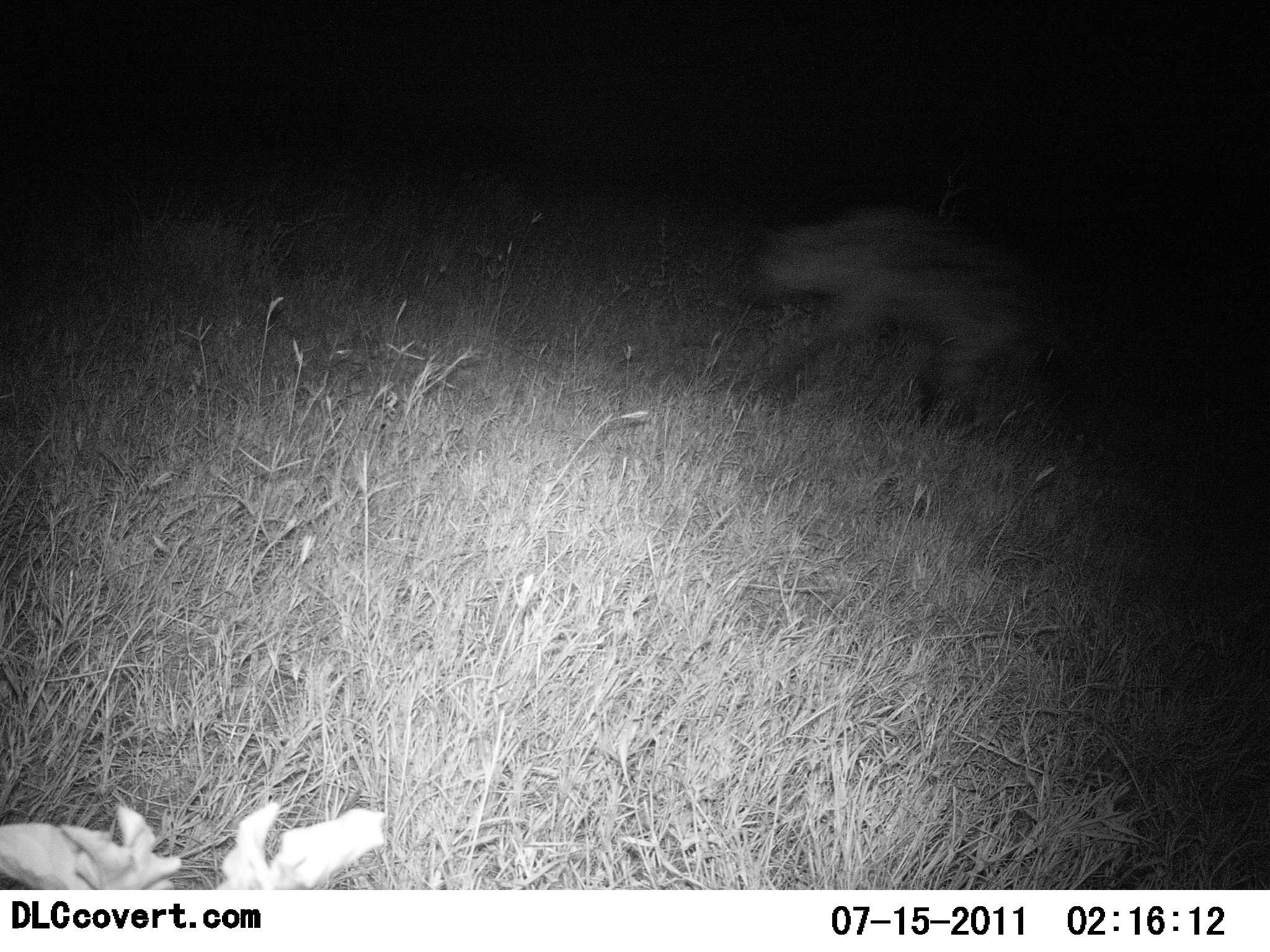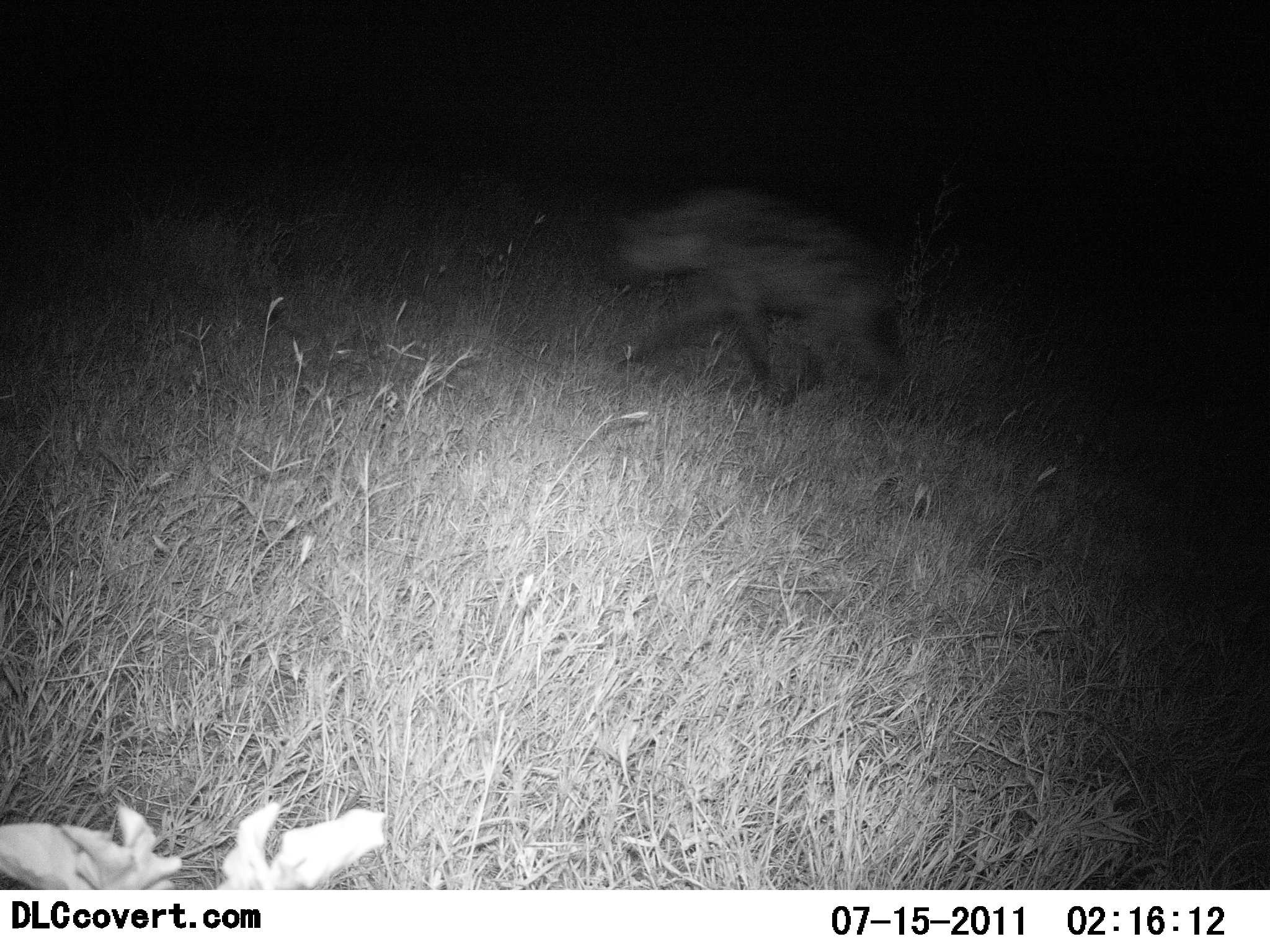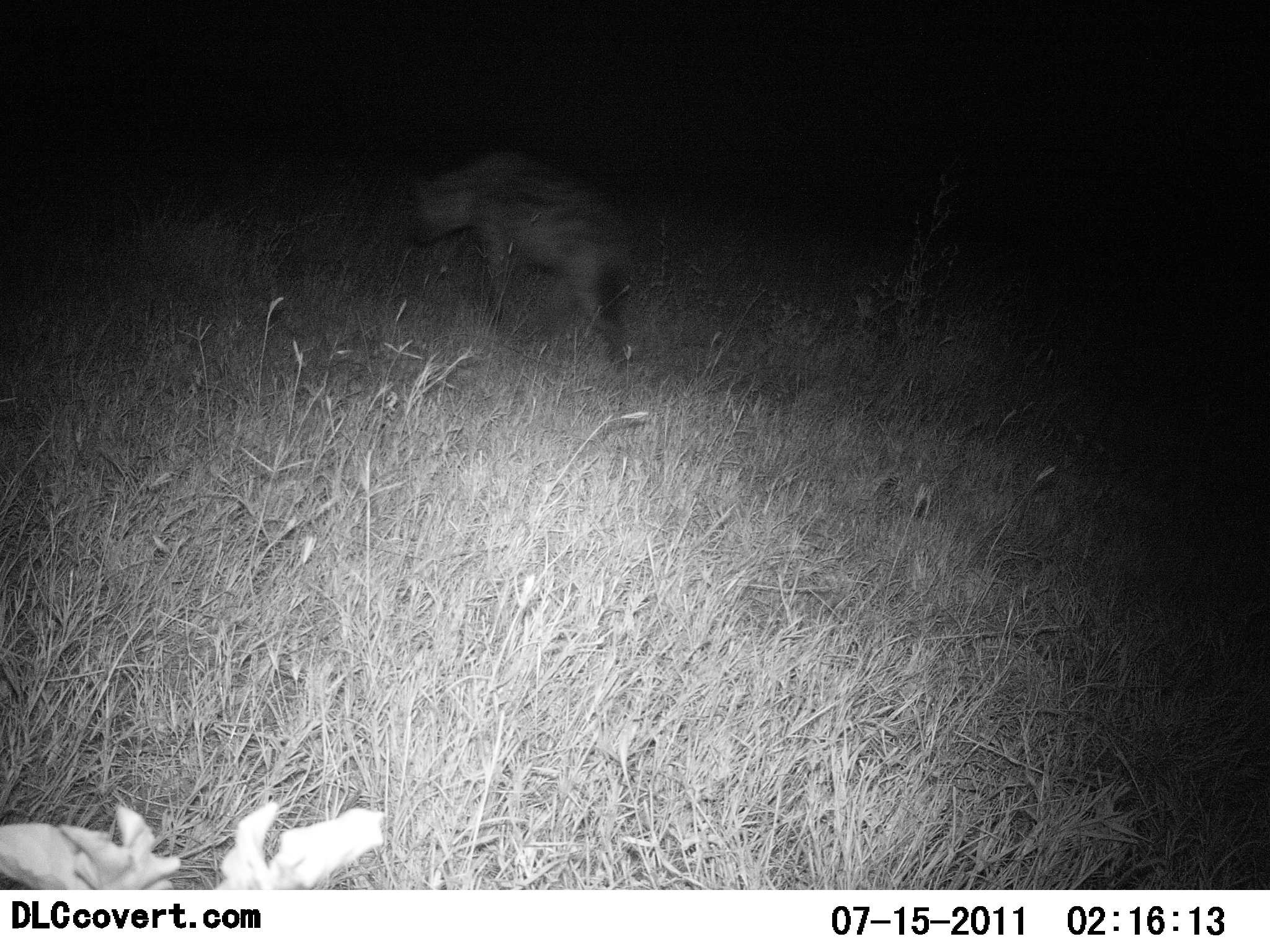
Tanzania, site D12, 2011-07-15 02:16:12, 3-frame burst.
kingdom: Animalia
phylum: Chordata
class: Mammalia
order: Carnivora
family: Hyaenidae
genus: Crocuta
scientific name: Crocuta crocuta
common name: spotted hyena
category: hyenaspotted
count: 1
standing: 0%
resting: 0%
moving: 100%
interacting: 0%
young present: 0%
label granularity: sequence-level